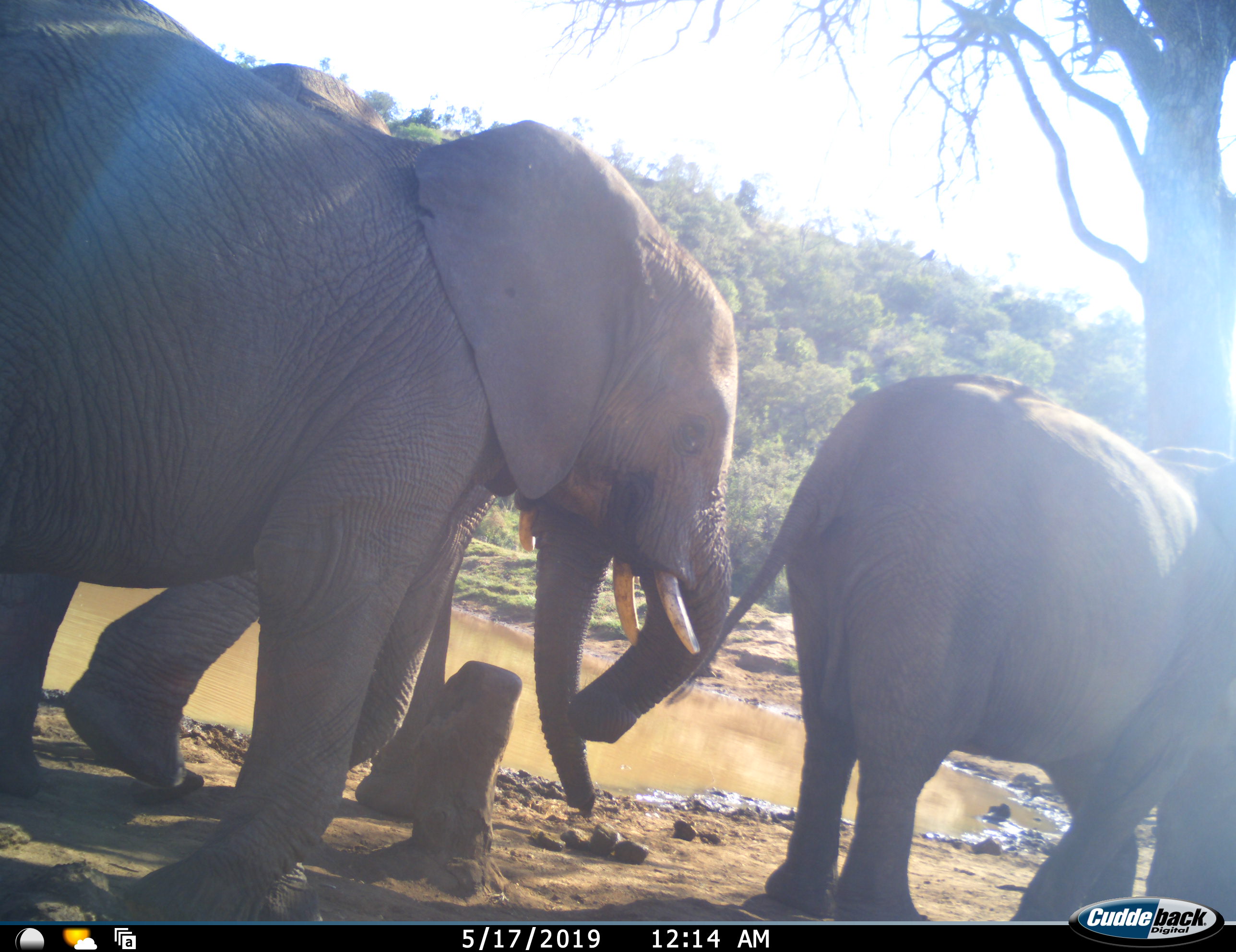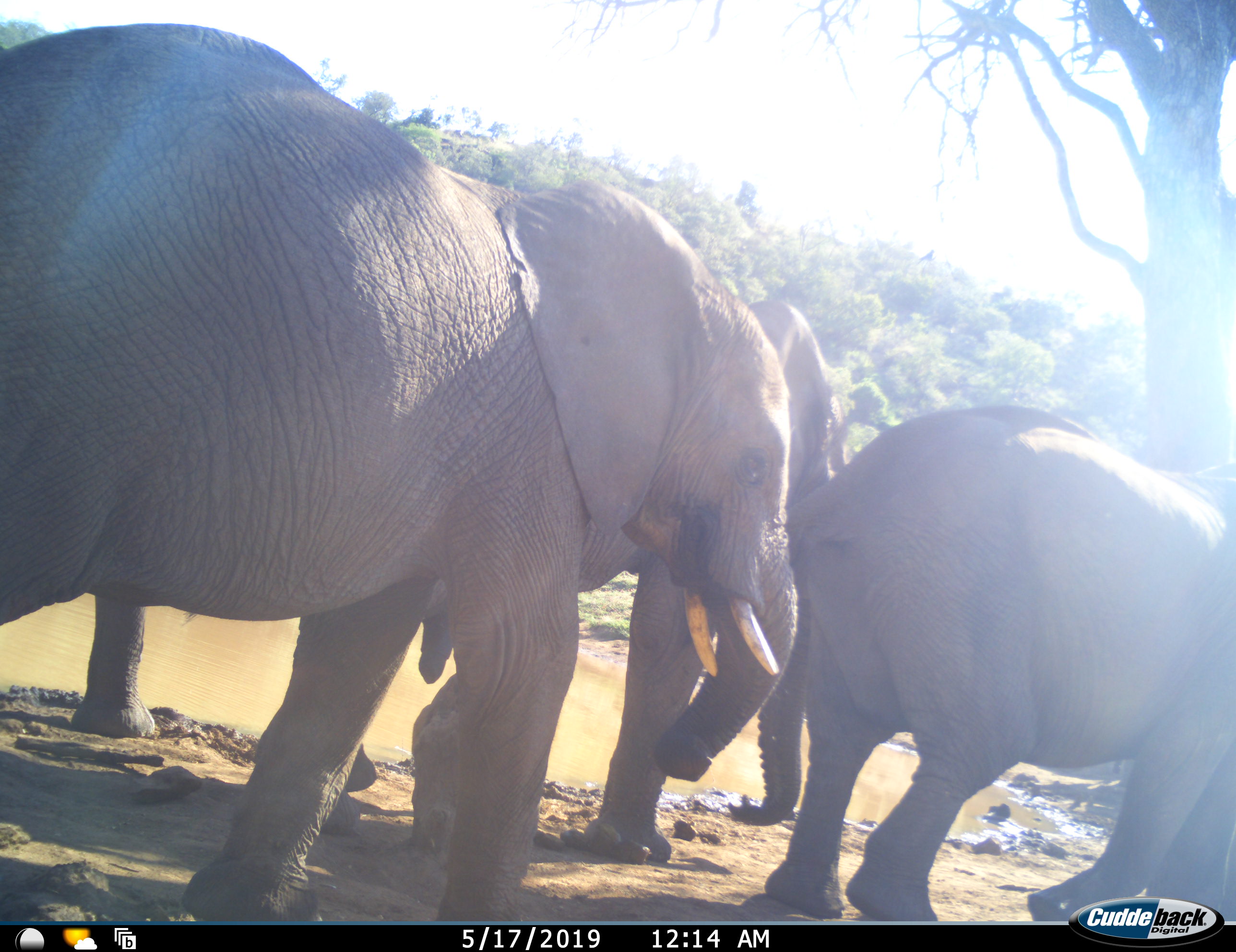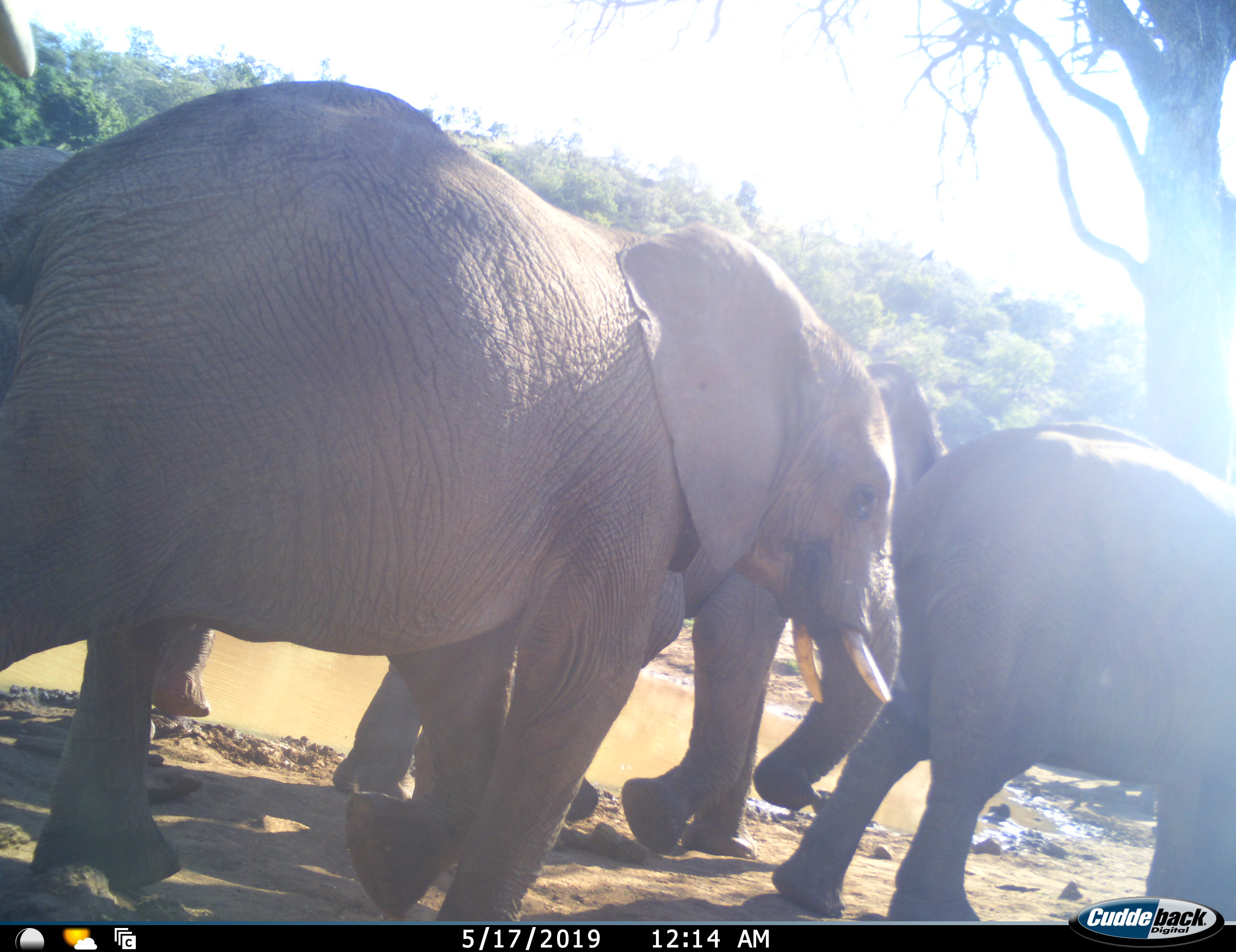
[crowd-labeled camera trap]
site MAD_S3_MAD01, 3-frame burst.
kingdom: Animalia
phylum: Chordata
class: Mammalia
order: Proboscidea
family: Elephantidae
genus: Loxodonta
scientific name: Loxodonta africana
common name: african bush elephant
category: elephant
Elephant (african bush elephant) (Loxodonta africana), count 3. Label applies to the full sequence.